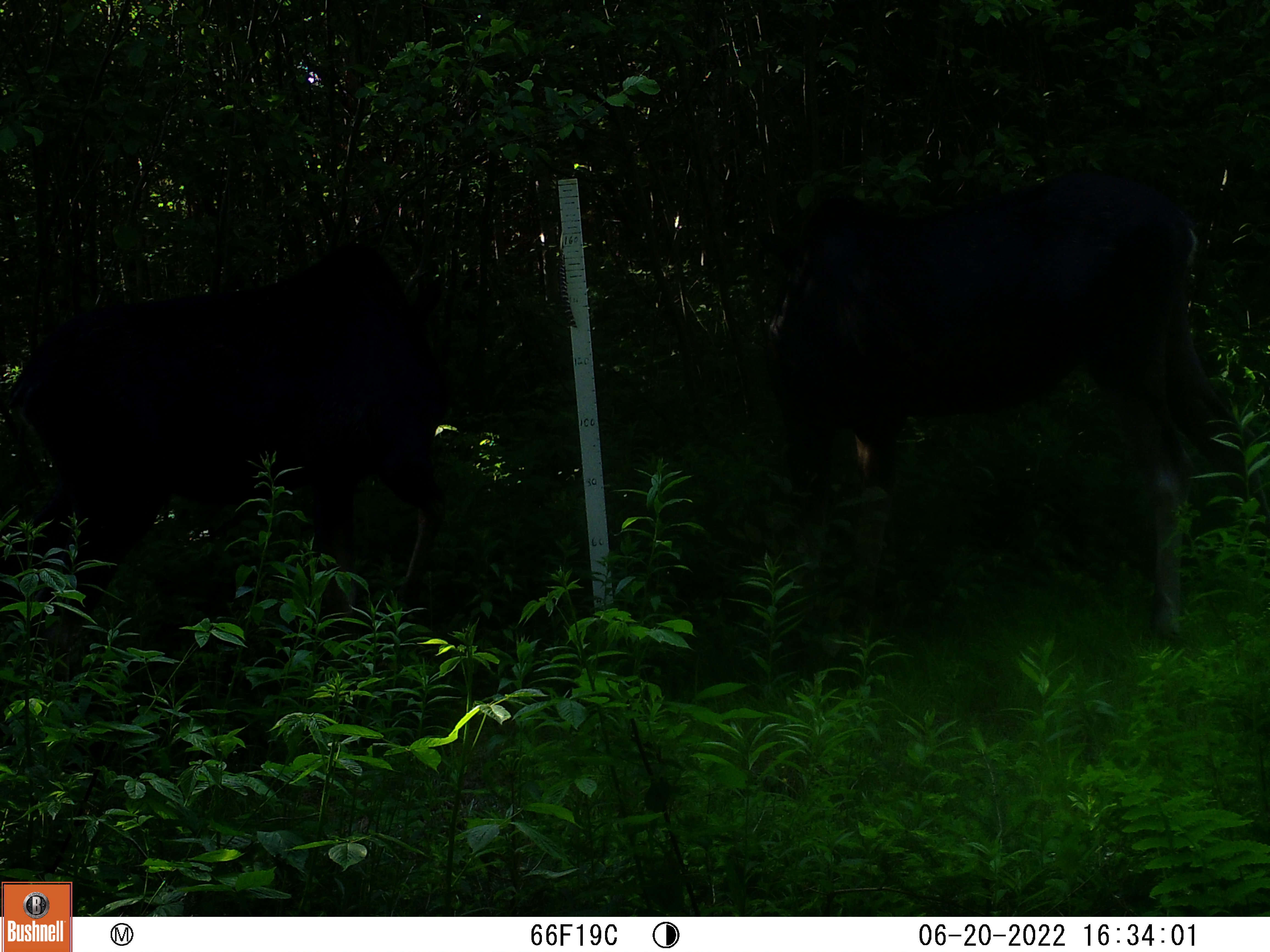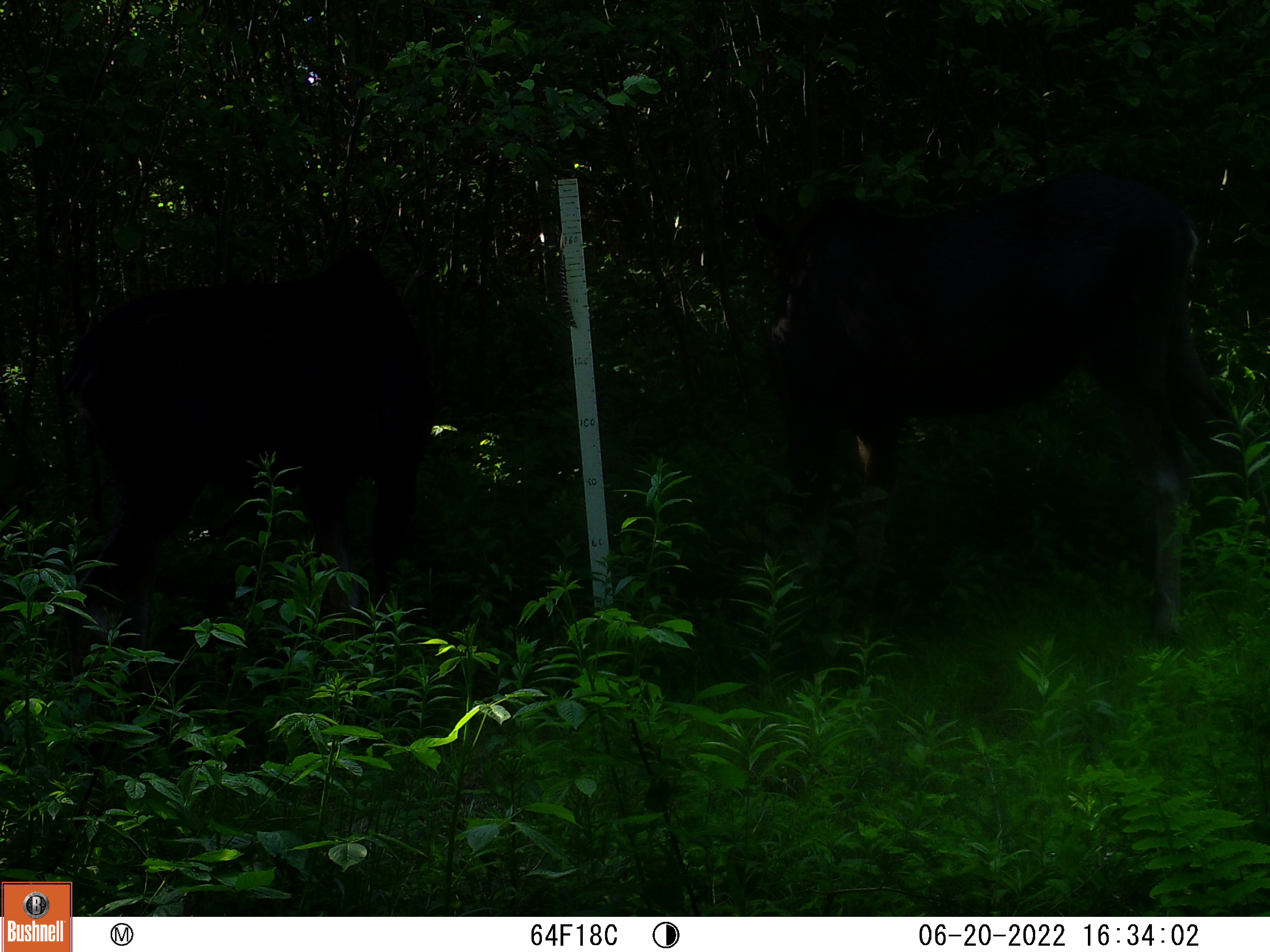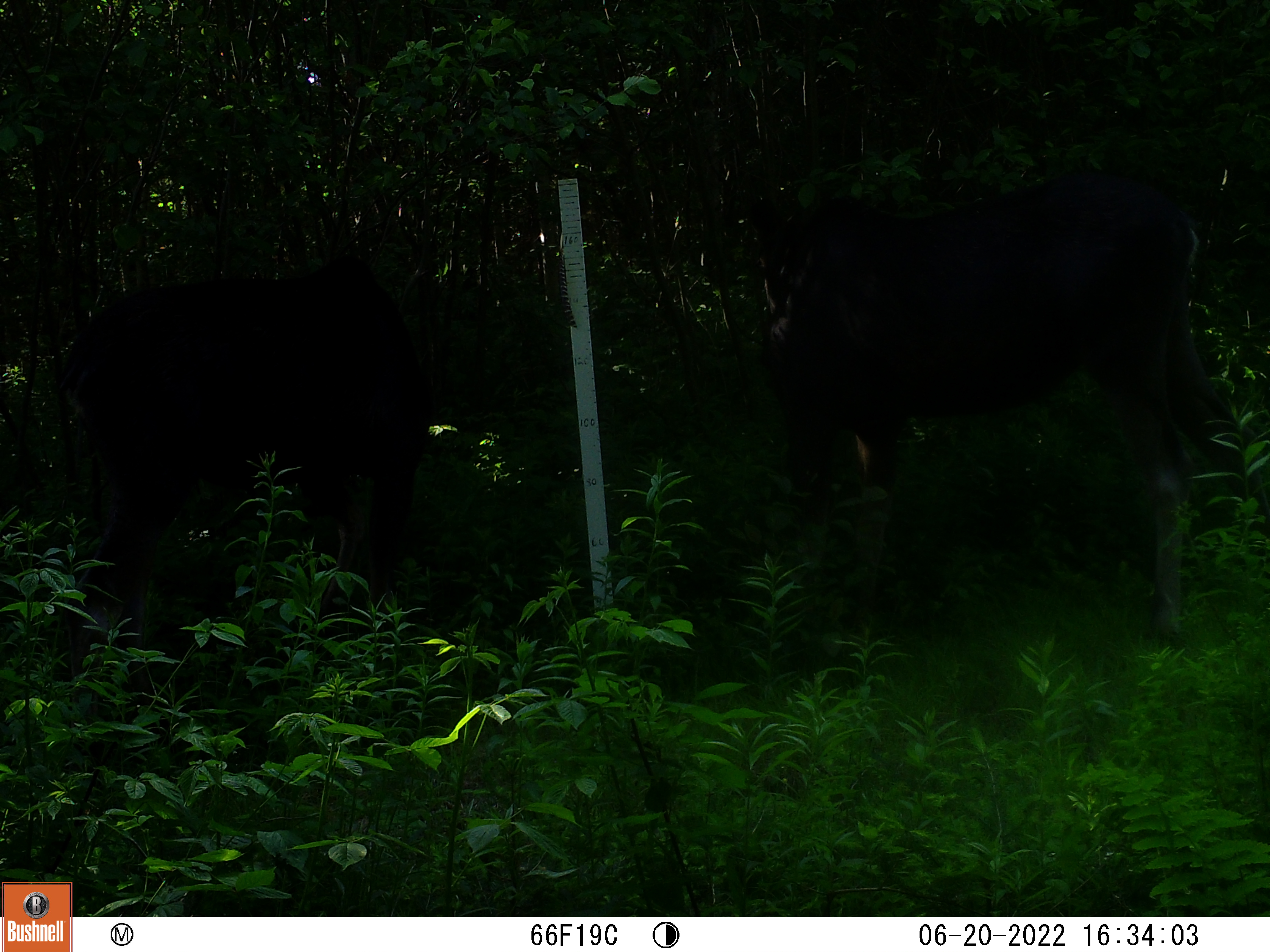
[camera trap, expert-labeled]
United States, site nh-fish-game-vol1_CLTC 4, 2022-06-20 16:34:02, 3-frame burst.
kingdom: Animalia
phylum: Chordata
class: Mammalia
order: Artiodactyla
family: Cervidae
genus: Alces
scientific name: Alces alces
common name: moose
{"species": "moose (Alces alces)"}